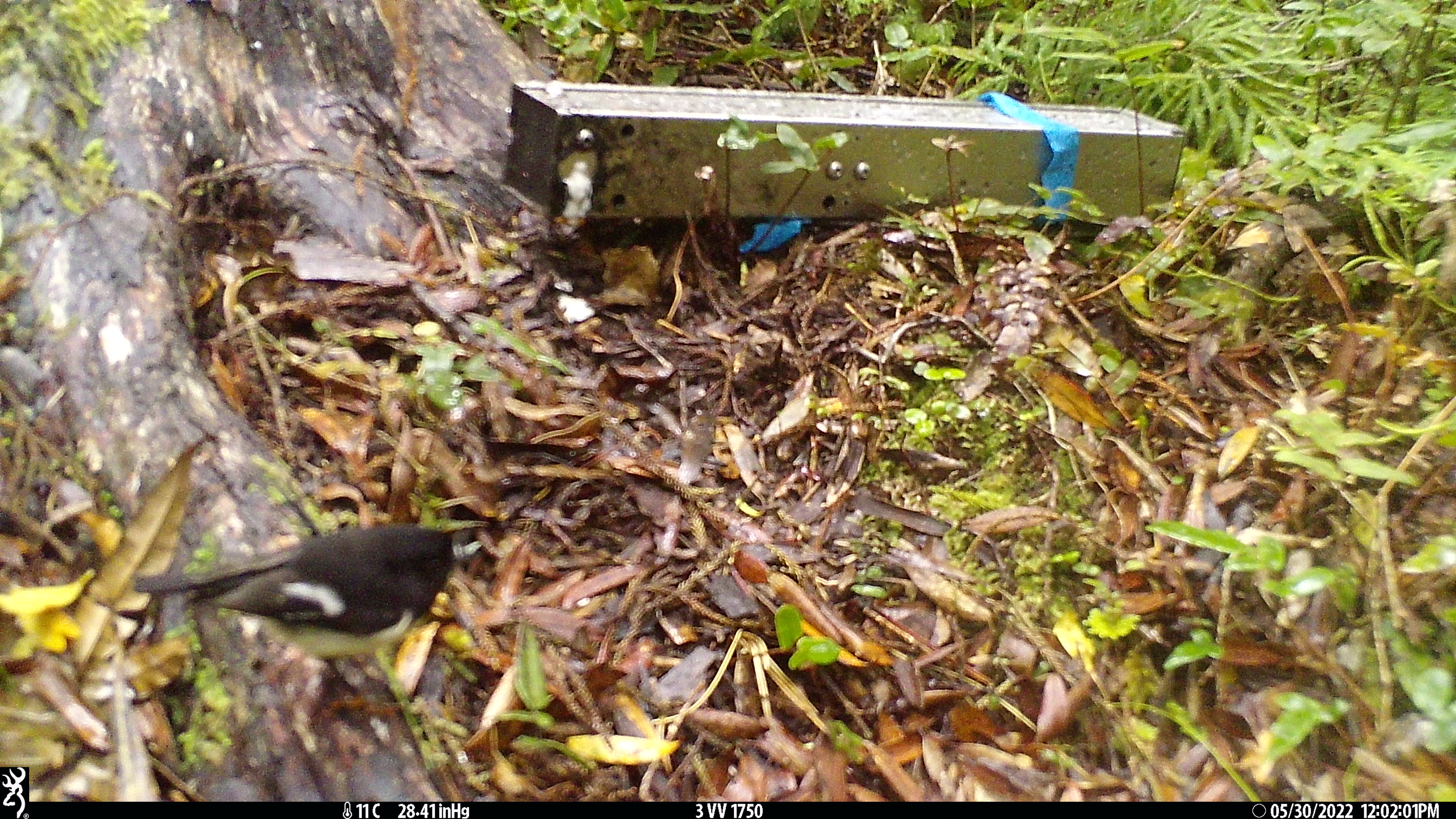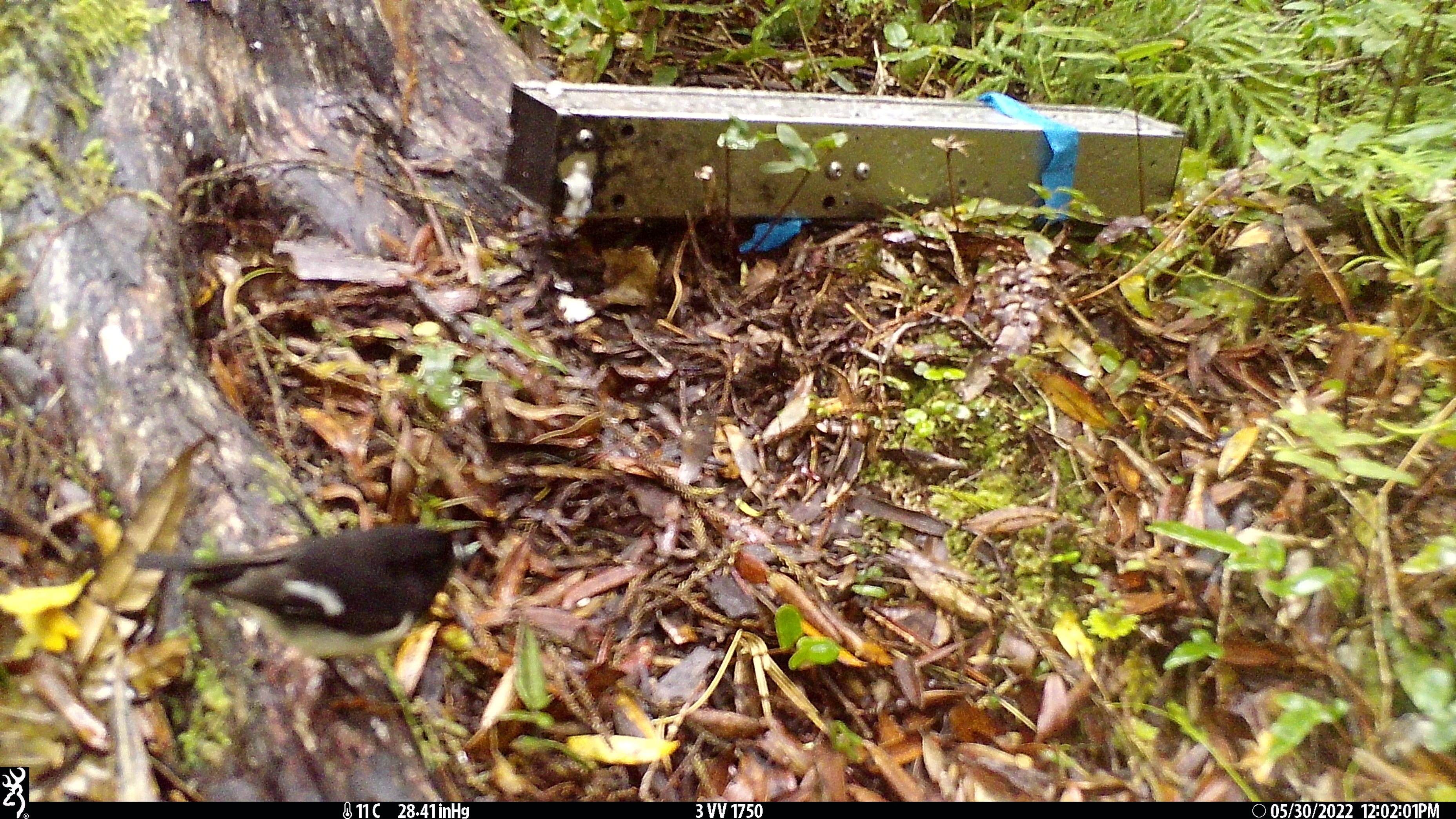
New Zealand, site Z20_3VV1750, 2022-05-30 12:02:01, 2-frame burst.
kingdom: Animalia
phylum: Chordata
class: Aves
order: Passeriformes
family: Petroicidae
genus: Petroica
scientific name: Petroica macrocephala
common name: tomtit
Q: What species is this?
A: Tomtit (Petroica macrocephala).